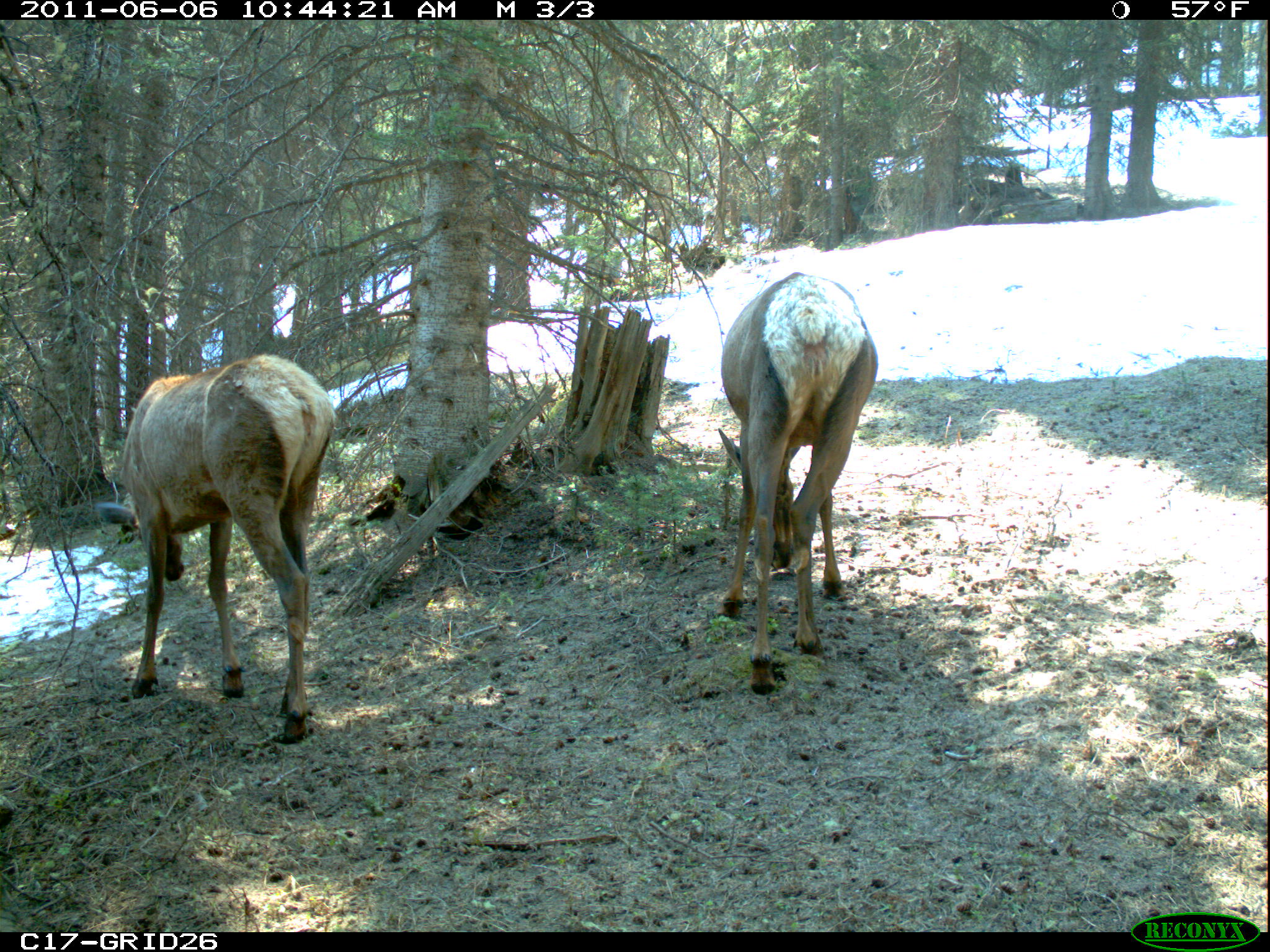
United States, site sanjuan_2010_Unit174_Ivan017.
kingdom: Animalia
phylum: Chordata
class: Mammalia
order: Artiodactyla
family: Cervidae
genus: Cervus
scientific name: Cervus elaphus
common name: red deer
Cervus elaphus (red deer).